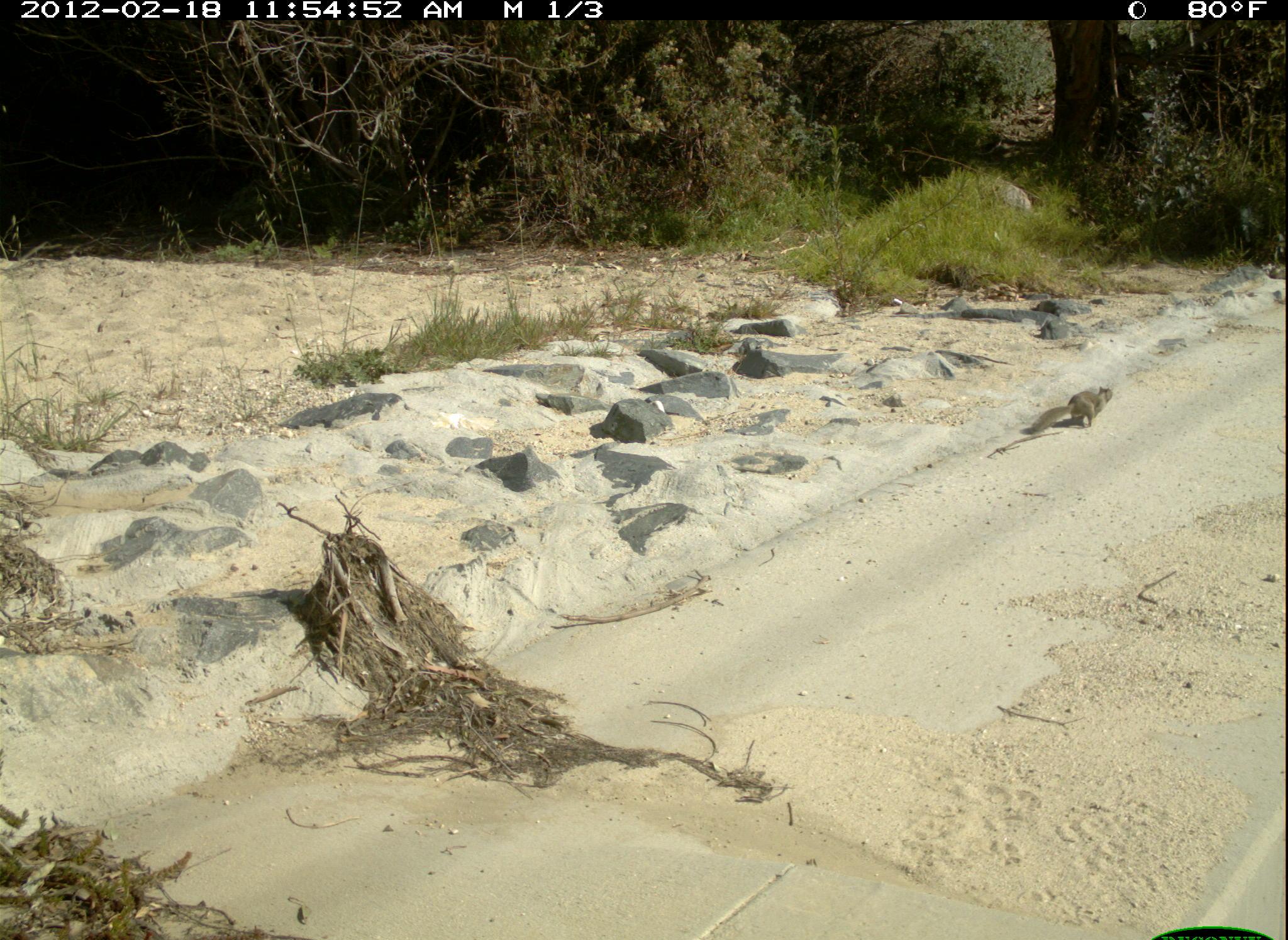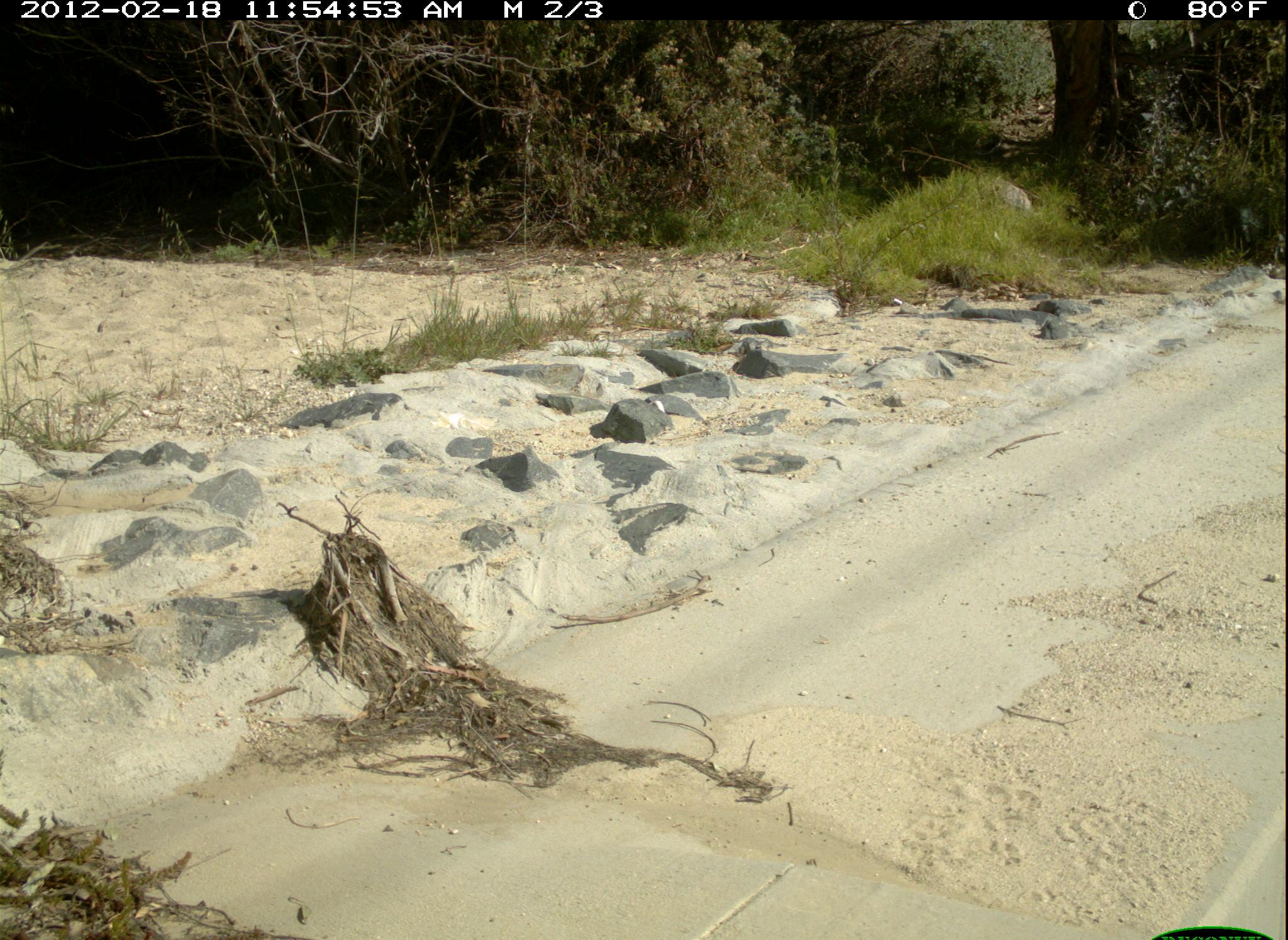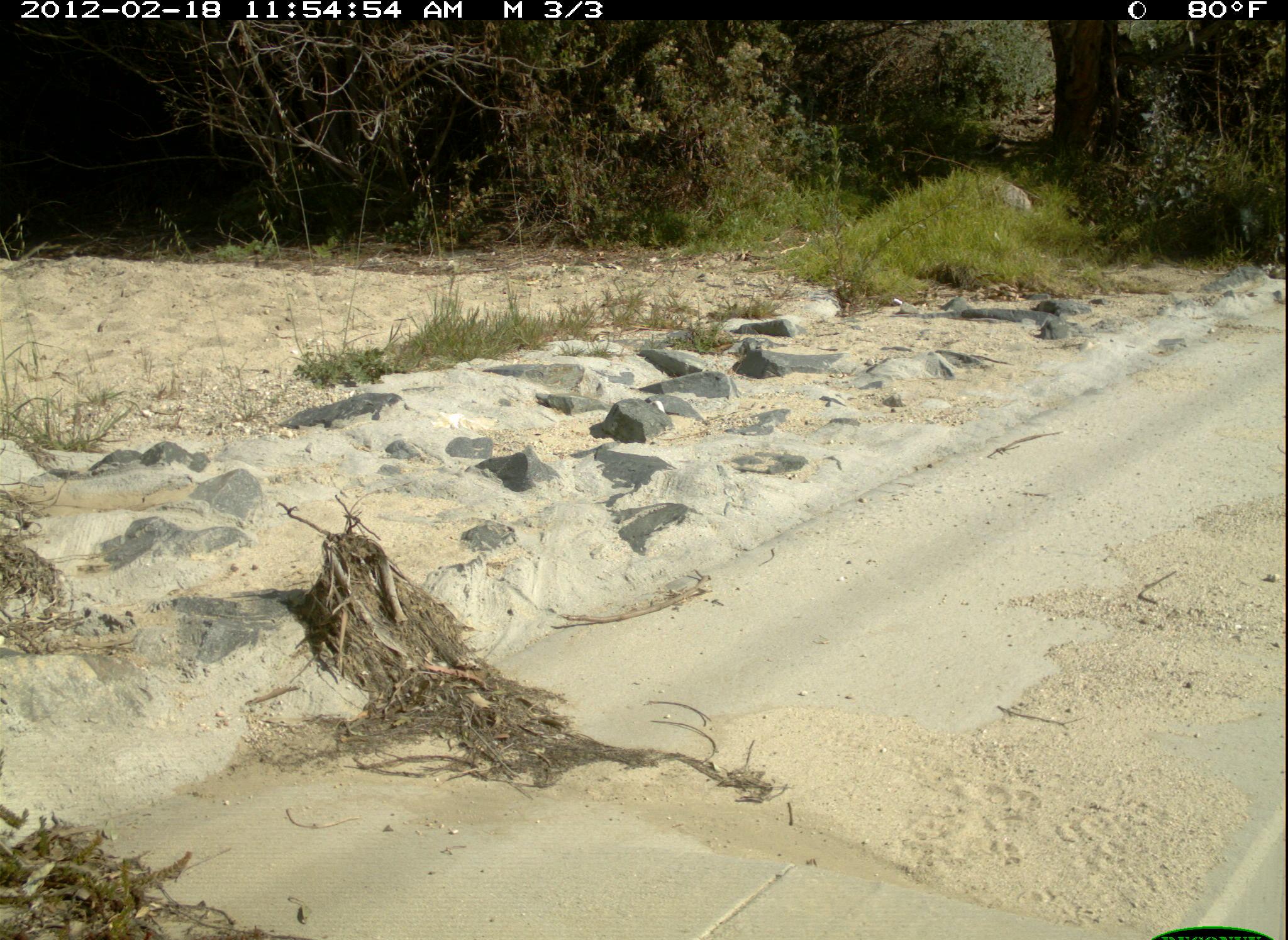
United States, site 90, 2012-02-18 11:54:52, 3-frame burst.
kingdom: Animalia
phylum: Chordata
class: Mammalia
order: Rodentia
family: Sciuridae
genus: Sciurus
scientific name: Sciurus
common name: squirrel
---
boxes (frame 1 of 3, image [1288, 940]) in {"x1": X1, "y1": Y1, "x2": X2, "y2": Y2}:
squirrel: {"x1": 1019, "y1": 379, "x2": 1122, "y2": 441}